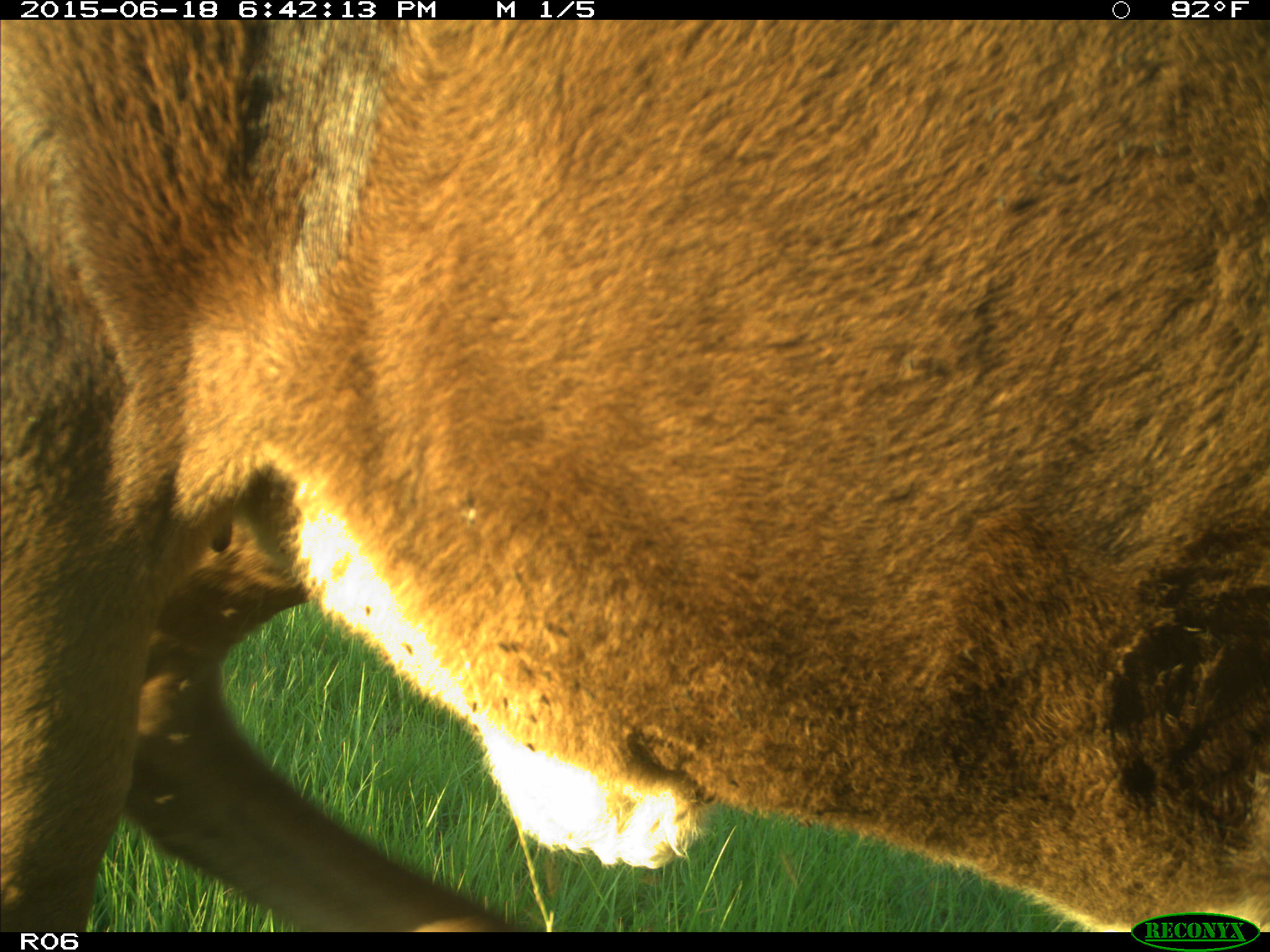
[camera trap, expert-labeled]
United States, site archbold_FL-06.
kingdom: Animalia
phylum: Chordata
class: Mammalia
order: Artiodactyla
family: Bovidae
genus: Bos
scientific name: Bos taurus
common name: domestic cow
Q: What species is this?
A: Bos taurus (domestic cow).